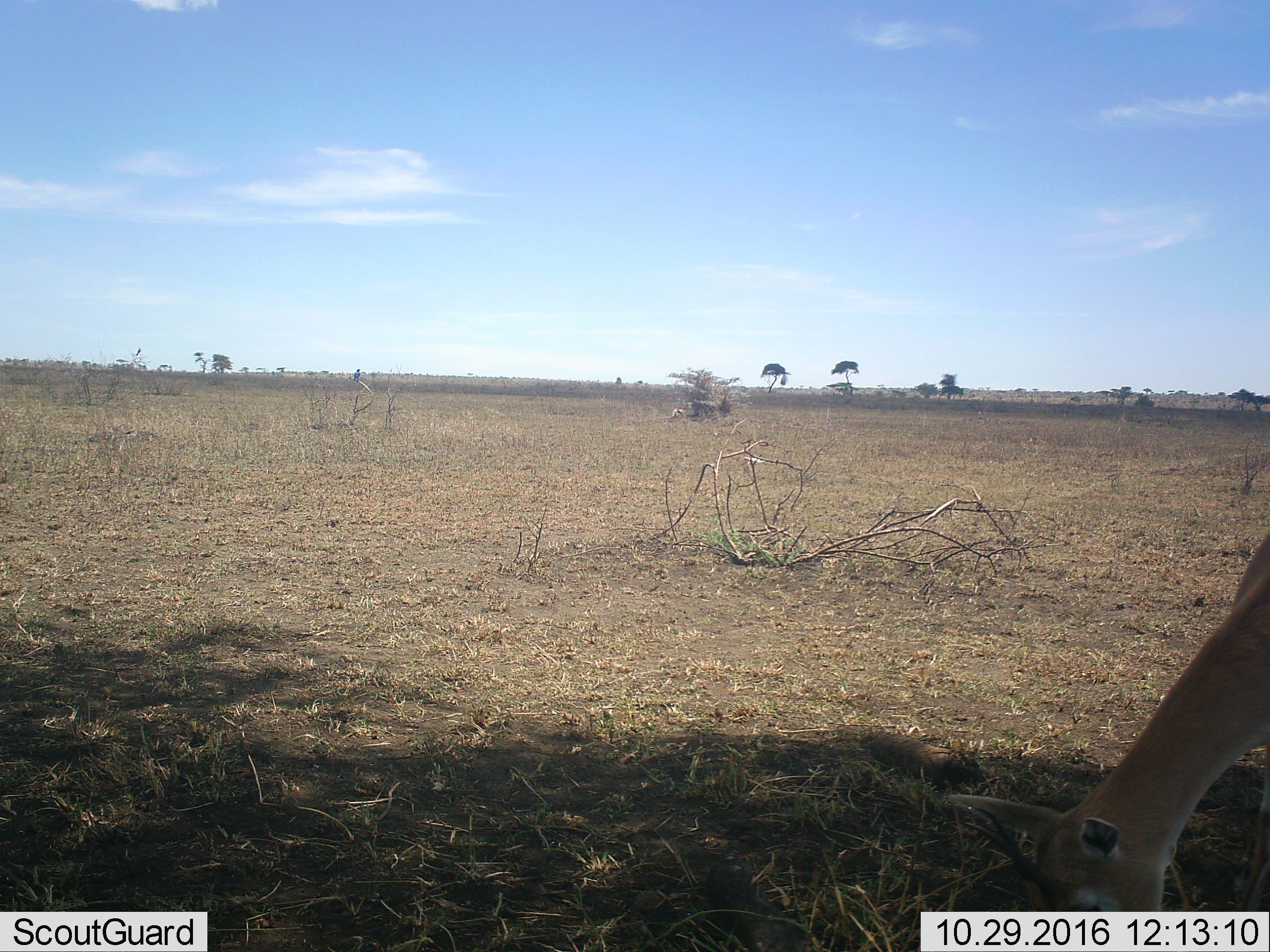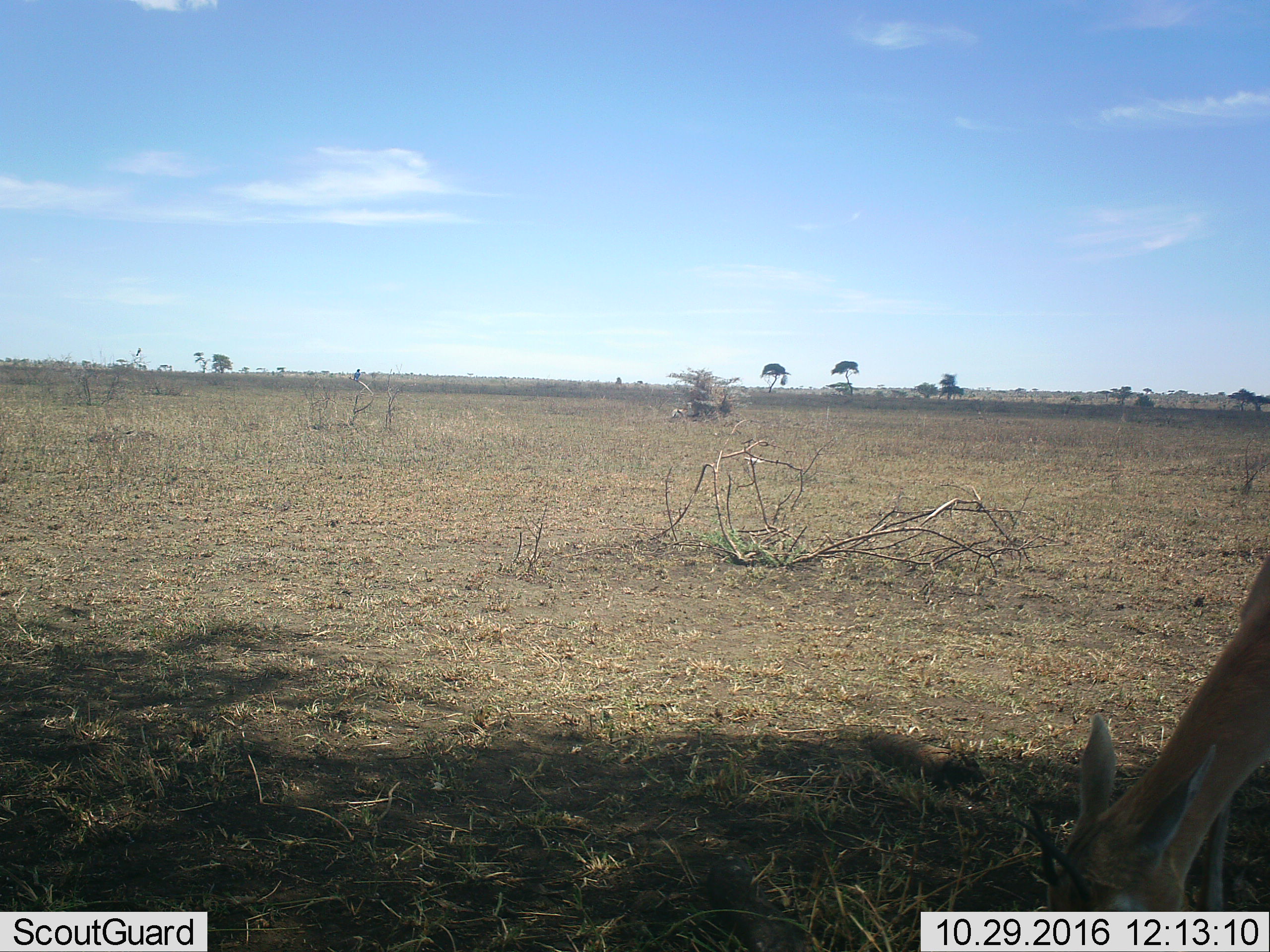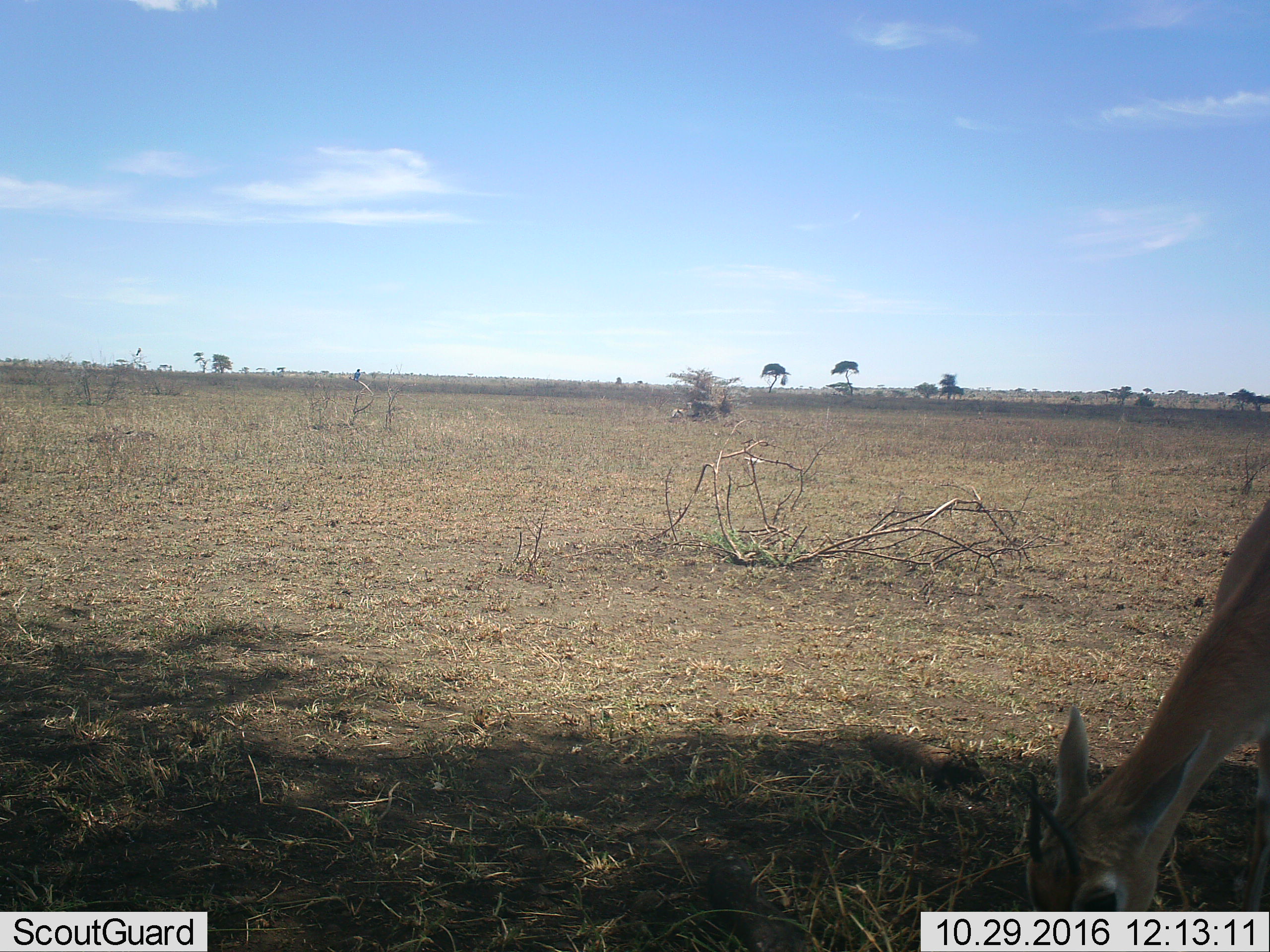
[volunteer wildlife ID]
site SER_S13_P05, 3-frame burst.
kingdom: Animalia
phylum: Chordata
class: Mammalia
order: Artiodactyla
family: Bovidae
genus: Eudorcas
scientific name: Eudorcas thomsonii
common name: thomson's gazelle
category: gazellethomsons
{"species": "gazellethomsons (thomson's gazelle) (Eudorcas thomsonii)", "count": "1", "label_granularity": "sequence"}